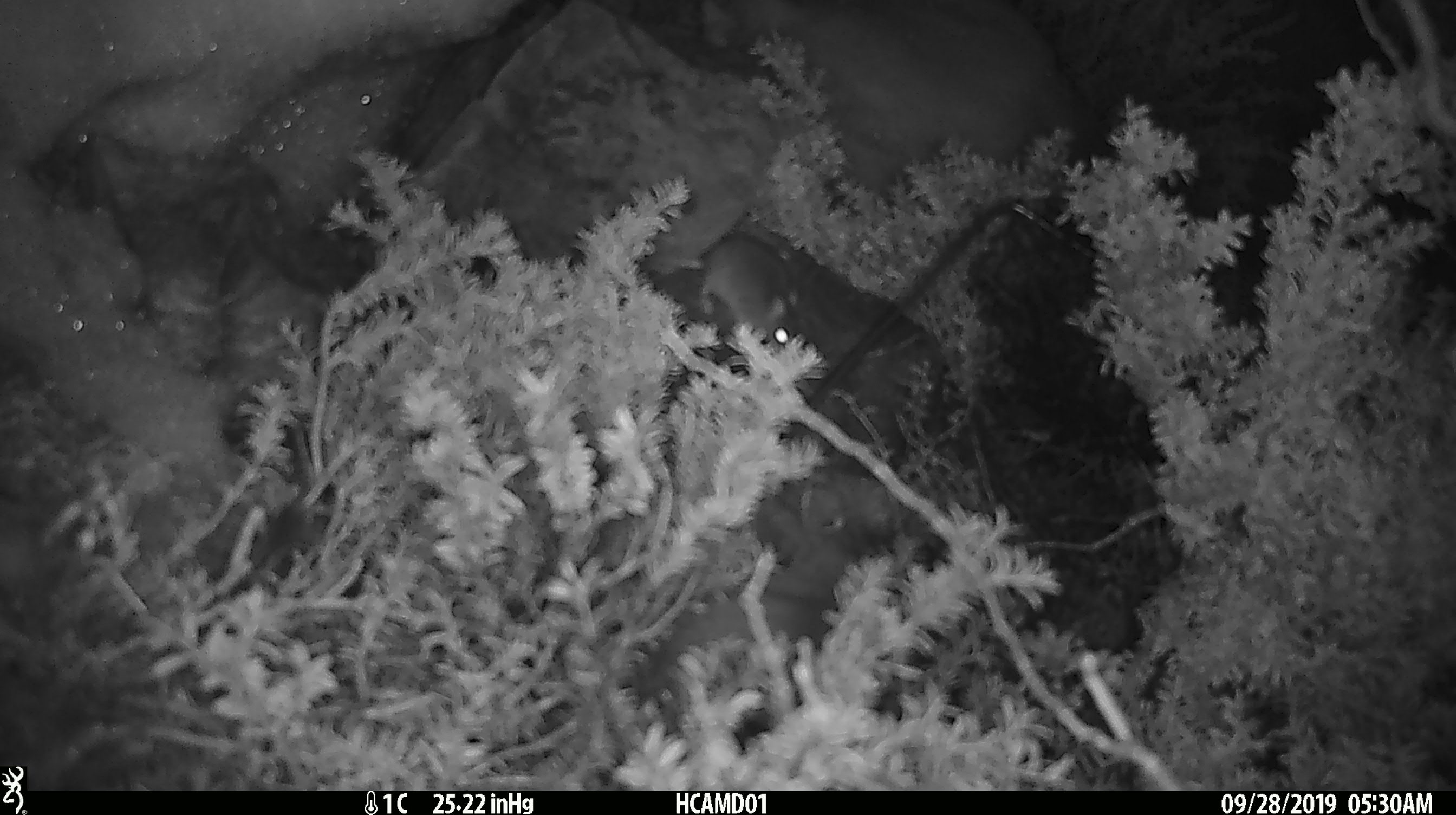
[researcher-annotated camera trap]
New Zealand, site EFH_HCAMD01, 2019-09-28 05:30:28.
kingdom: Animalia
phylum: Chordata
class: Mammalia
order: Rodentia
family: Muridae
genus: Mus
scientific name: Mus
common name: mouse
Mouse (Mus).